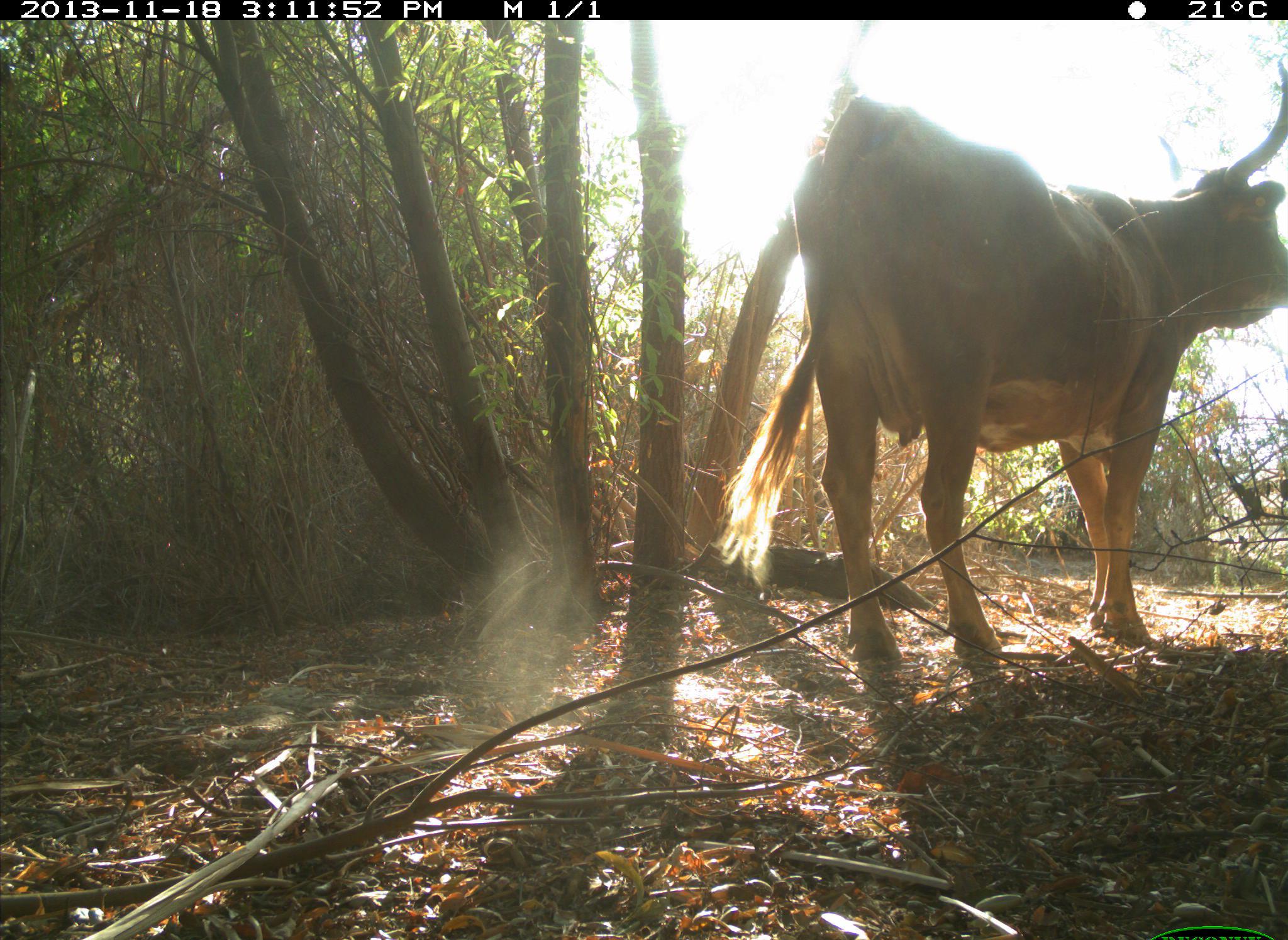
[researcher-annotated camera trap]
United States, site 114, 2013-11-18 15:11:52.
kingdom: Animalia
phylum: Chordata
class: Mammalia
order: Artiodactyla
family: Bovidae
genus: Bos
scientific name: Bos taurus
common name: cow